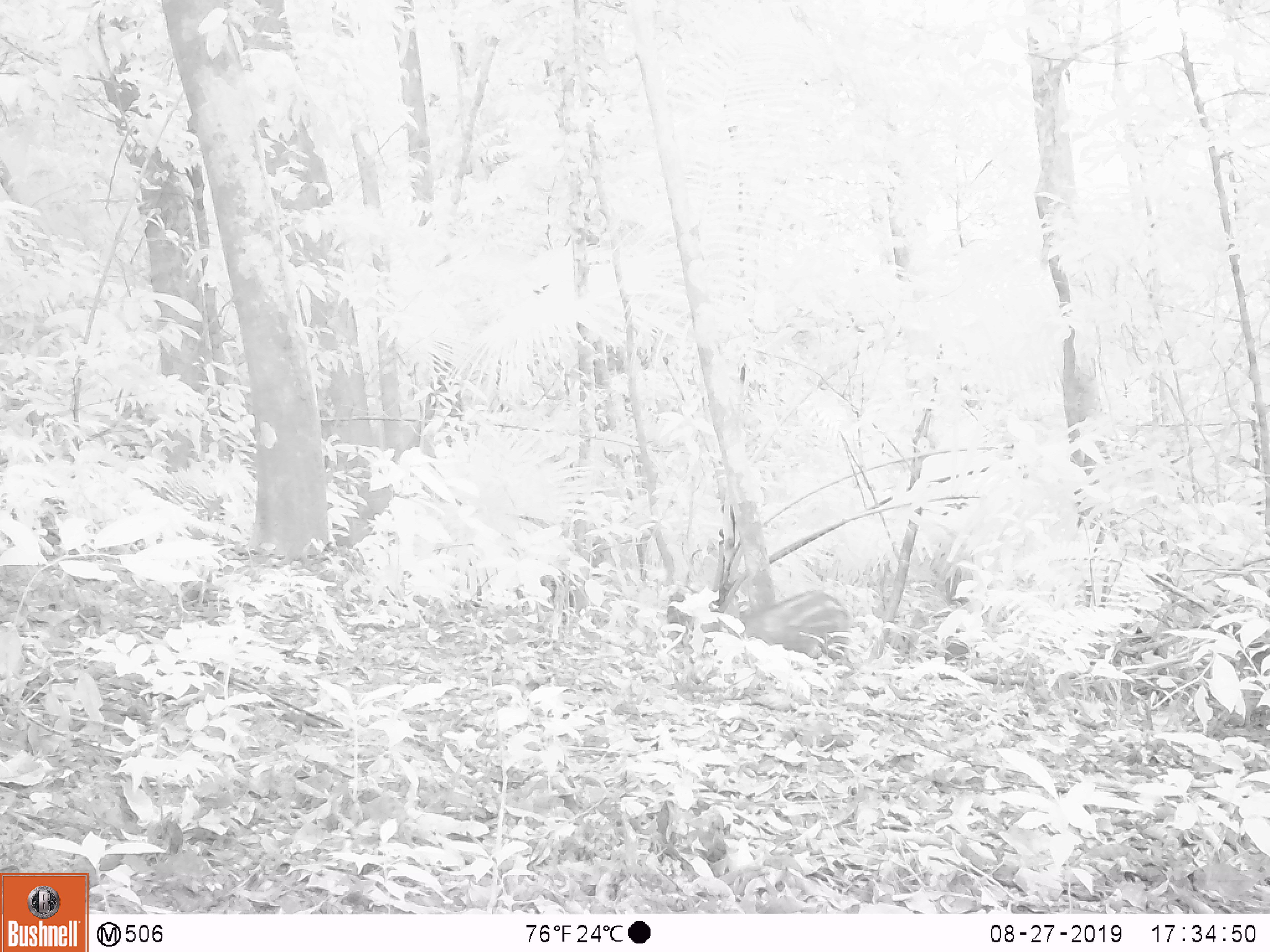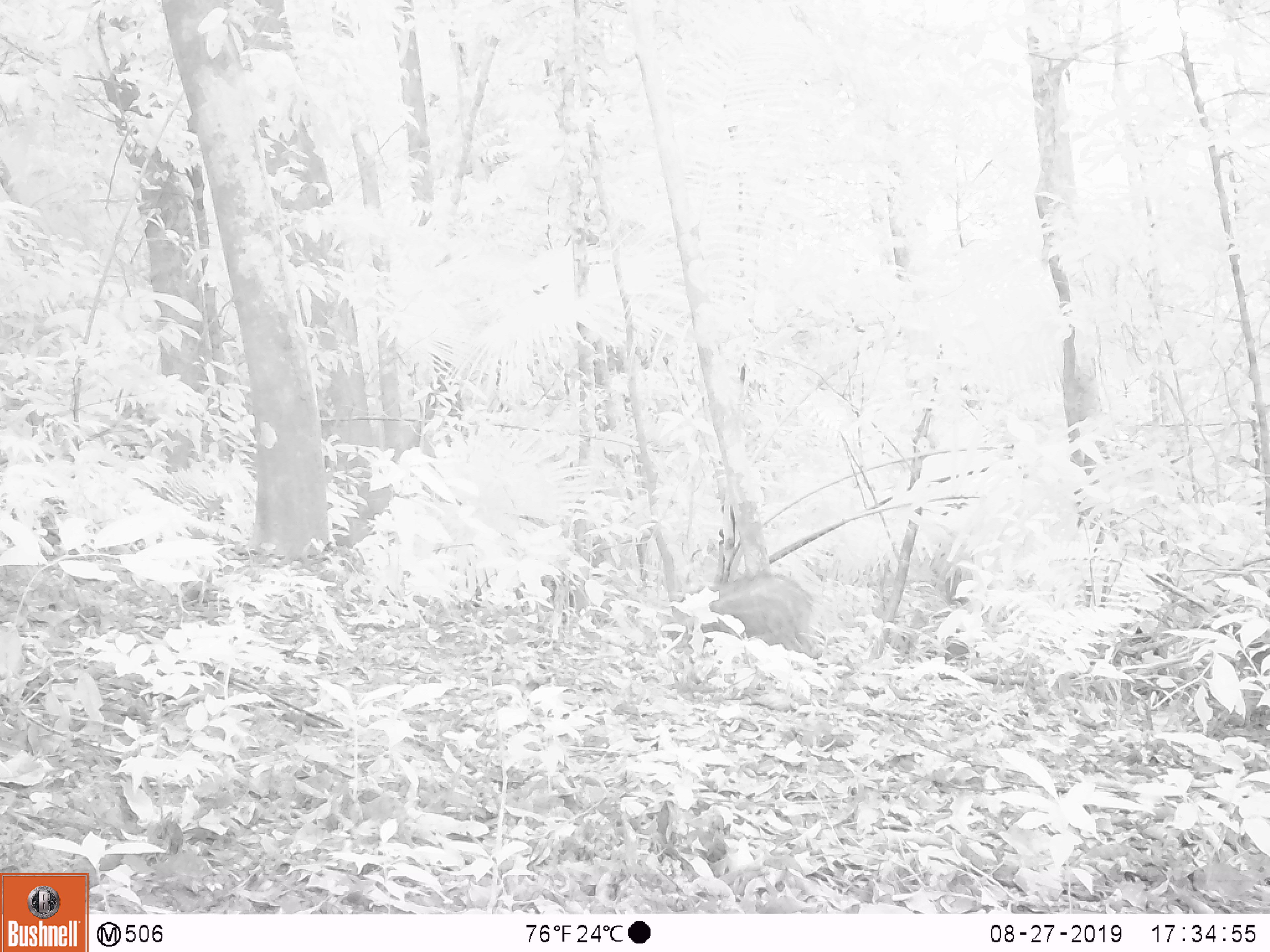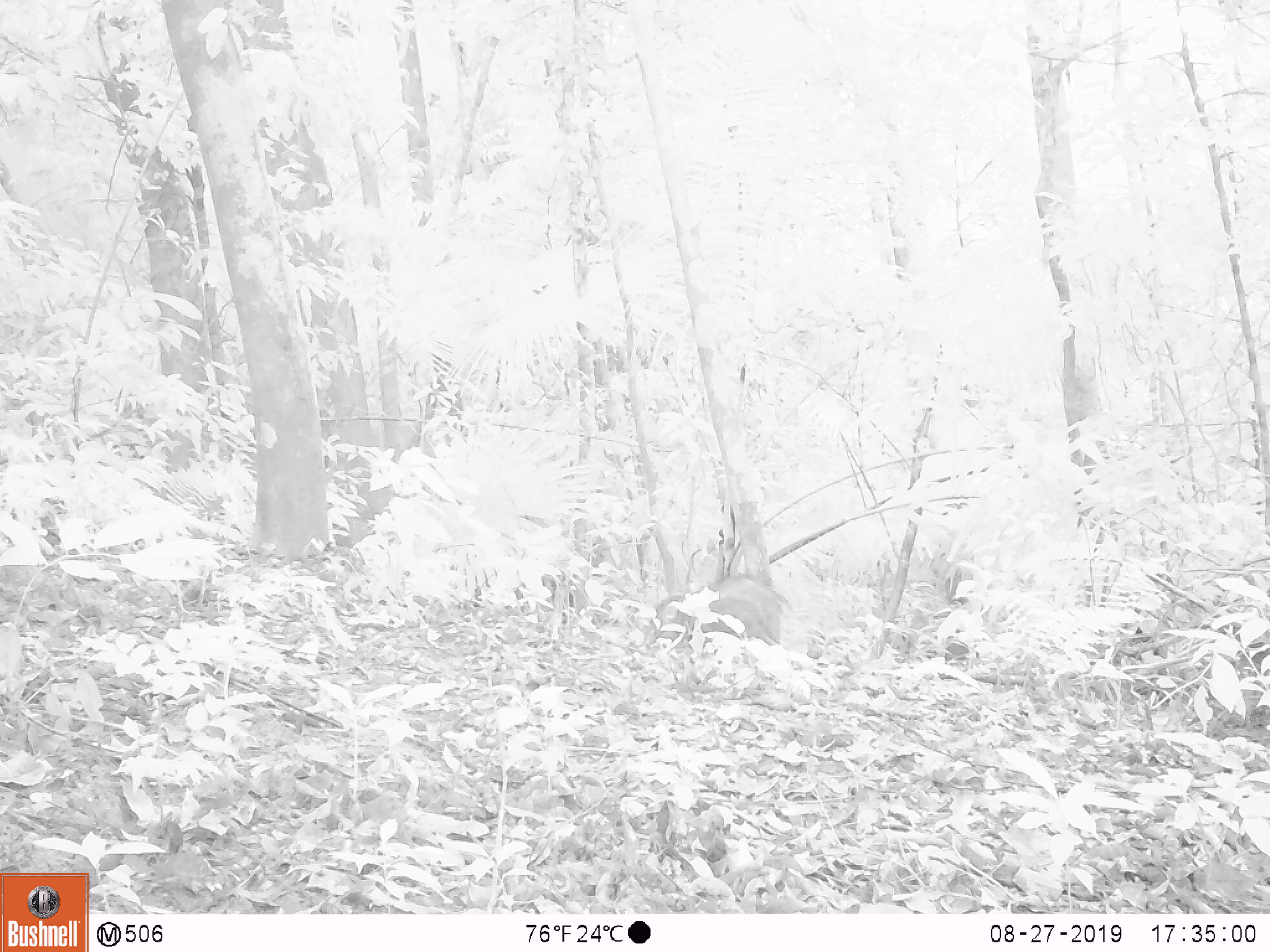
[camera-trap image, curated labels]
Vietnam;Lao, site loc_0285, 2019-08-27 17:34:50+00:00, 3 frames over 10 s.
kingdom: Animalia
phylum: Chordata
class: Mammalia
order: Artiodactyla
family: Suidae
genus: Sus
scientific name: Sus scrofa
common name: eurasian wild pig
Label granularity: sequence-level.